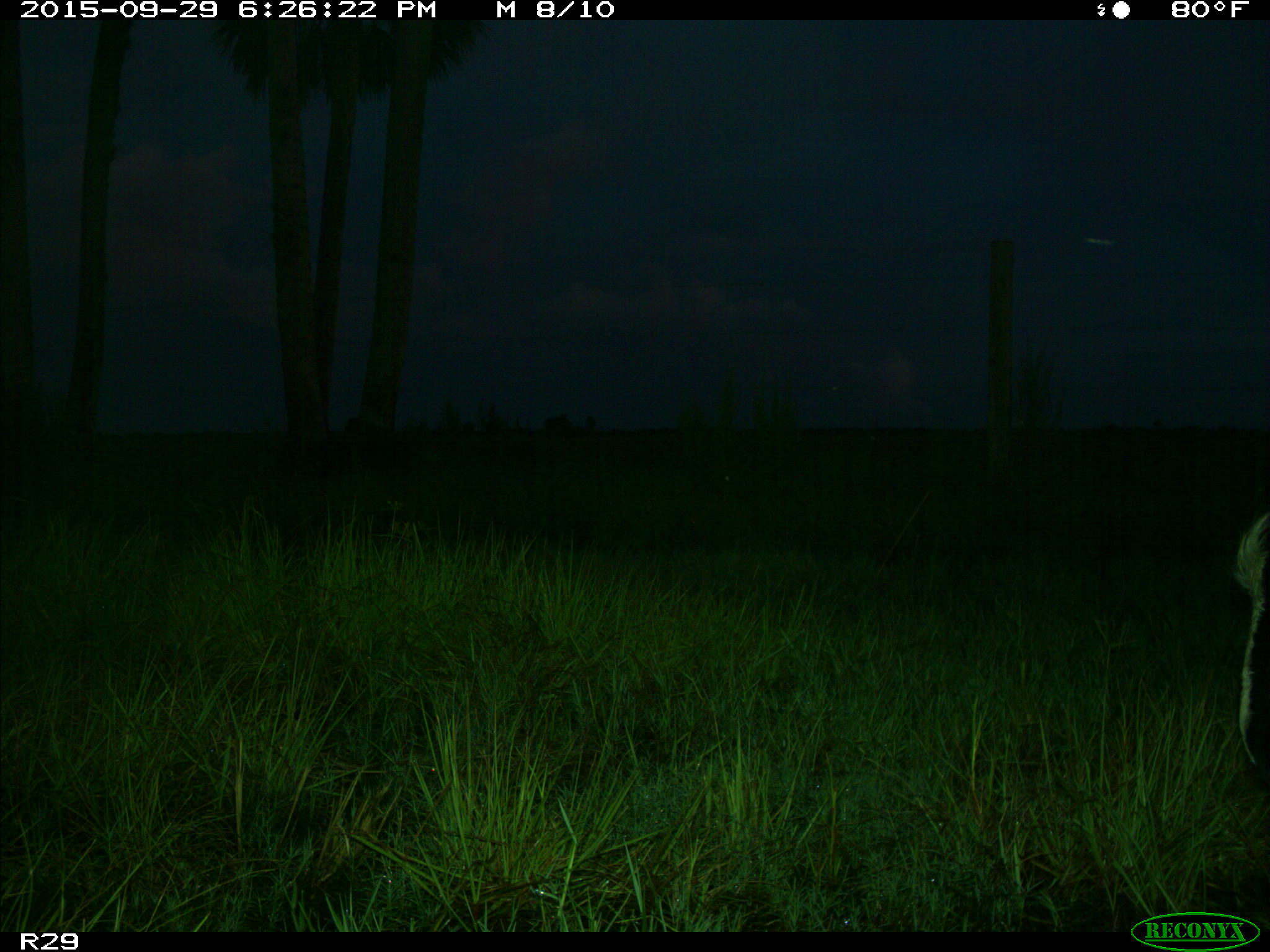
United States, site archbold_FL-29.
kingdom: Animalia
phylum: Chordata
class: Mammalia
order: Artiodactyla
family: Bovidae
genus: Bos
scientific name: Bos taurus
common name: domestic cow